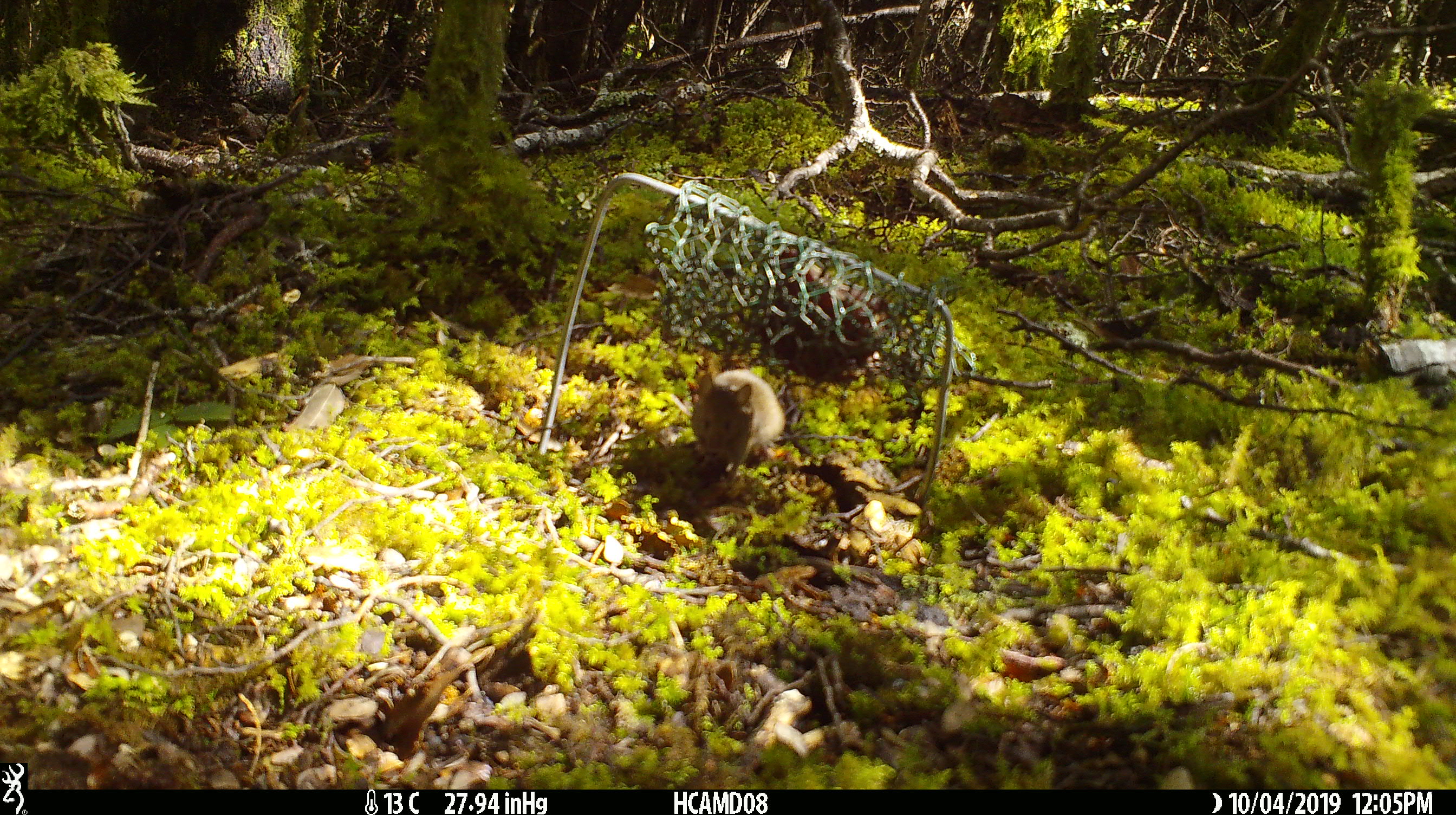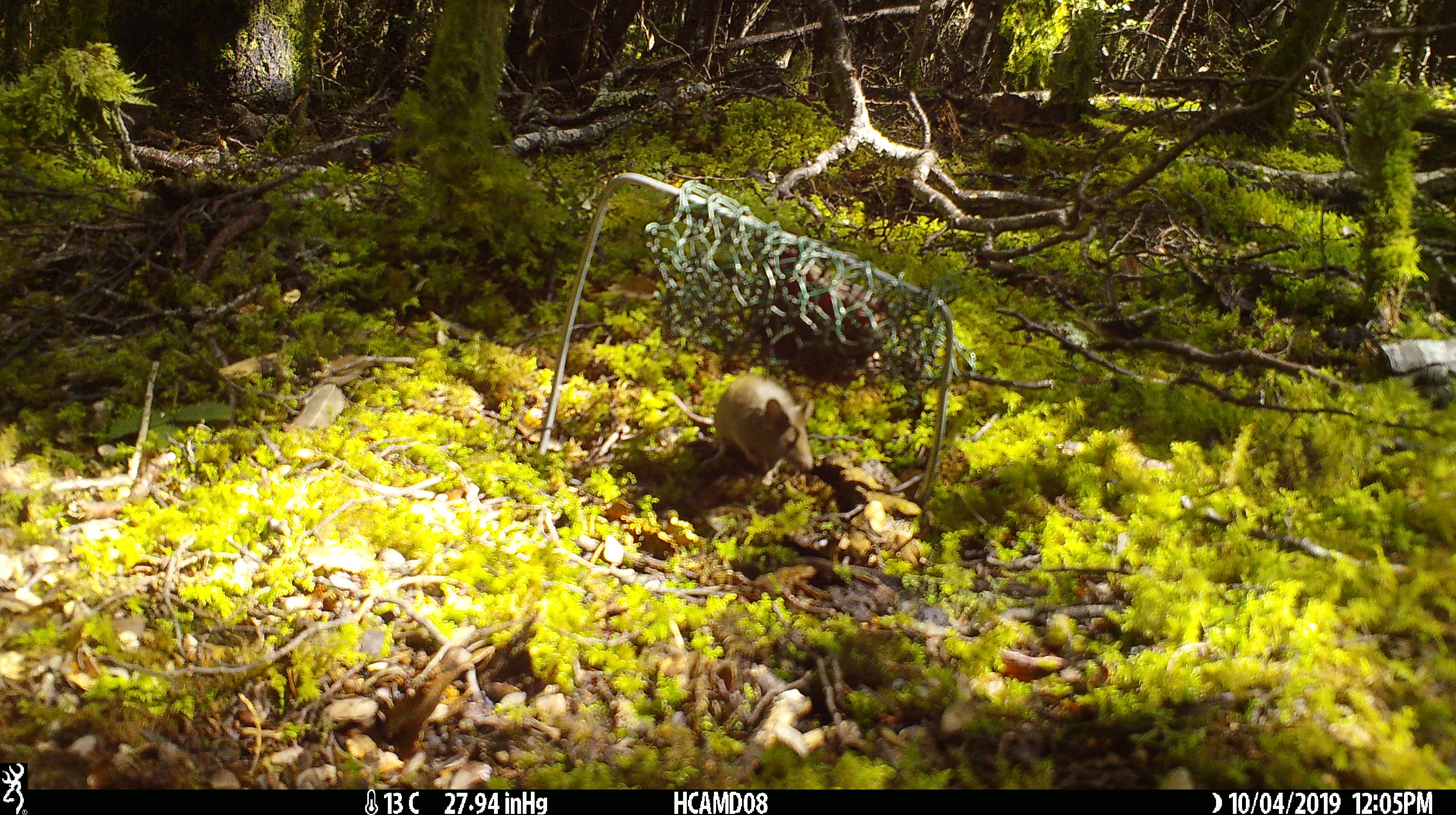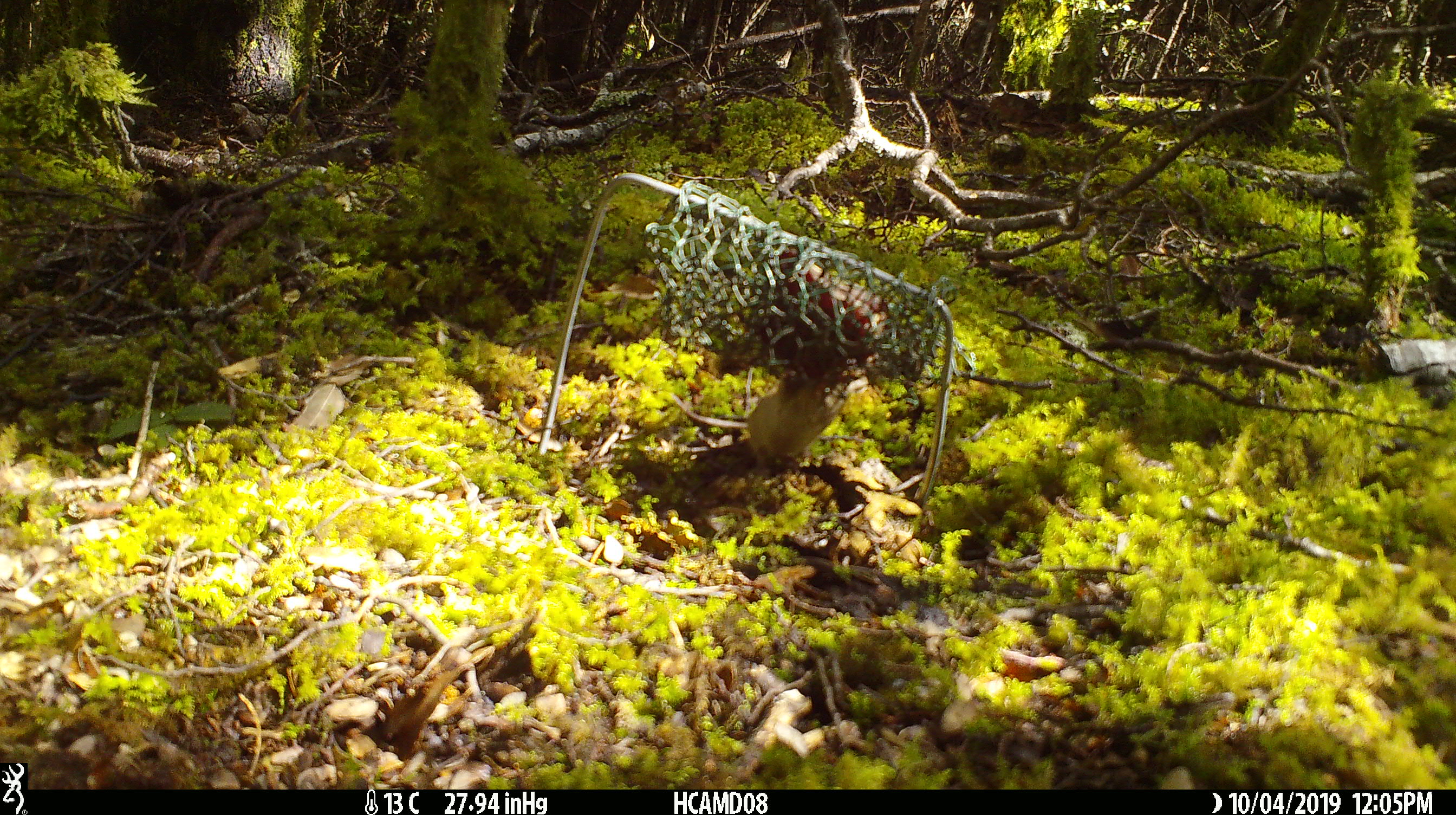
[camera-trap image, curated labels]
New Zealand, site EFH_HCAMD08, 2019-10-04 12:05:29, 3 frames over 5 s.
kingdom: Animalia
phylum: Chordata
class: Mammalia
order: Rodentia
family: Muridae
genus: Mus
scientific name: Mus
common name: mouse